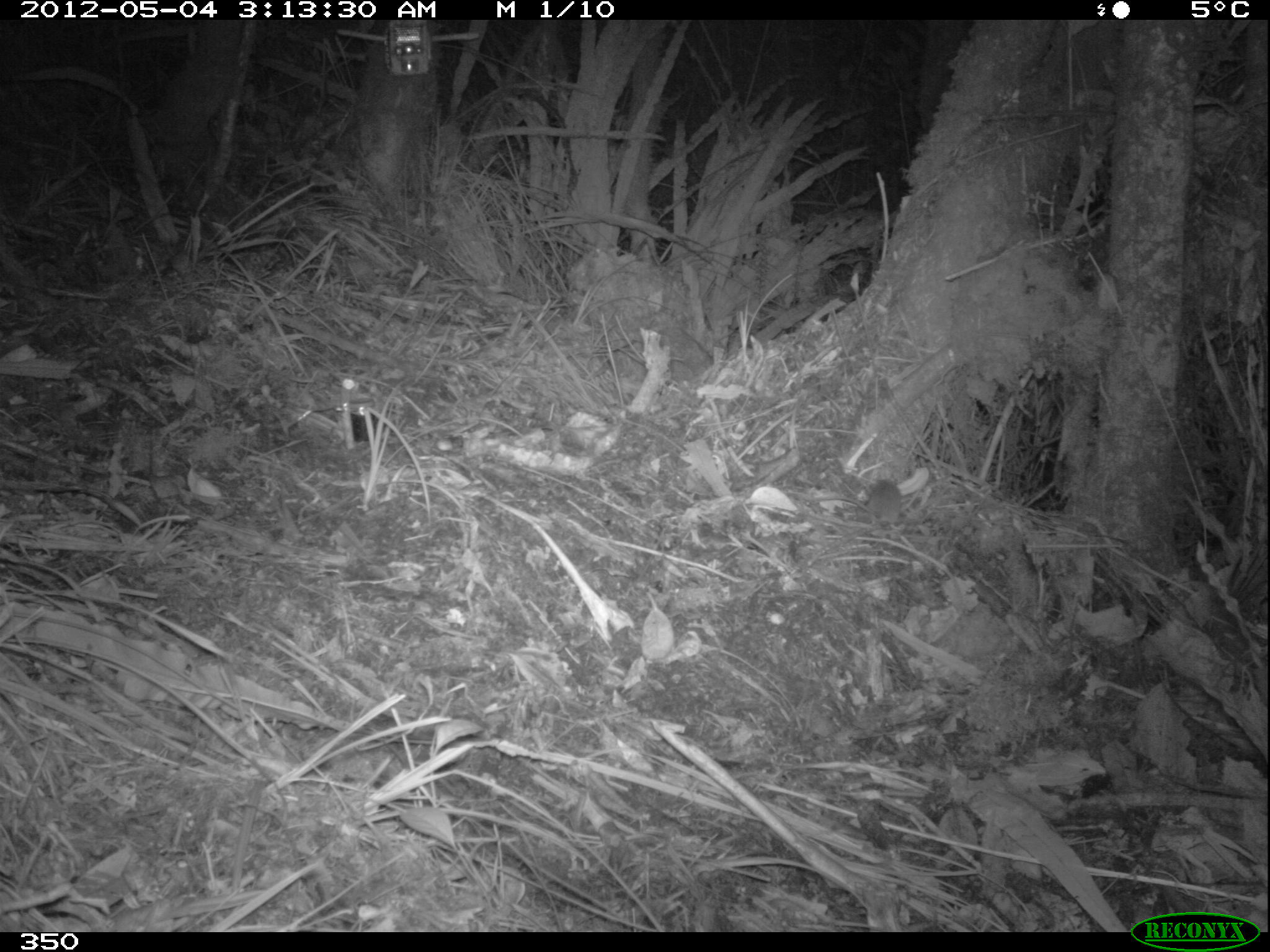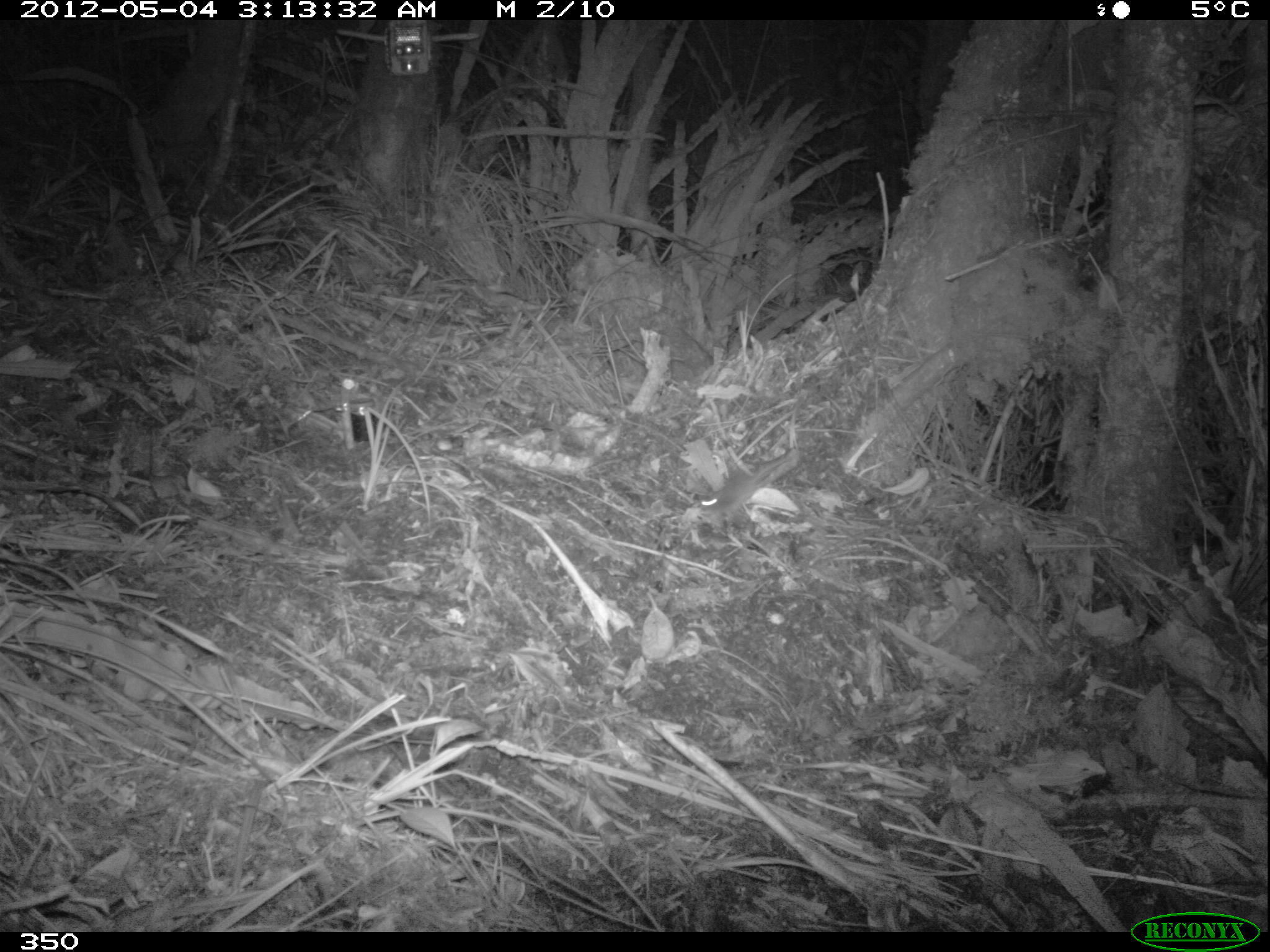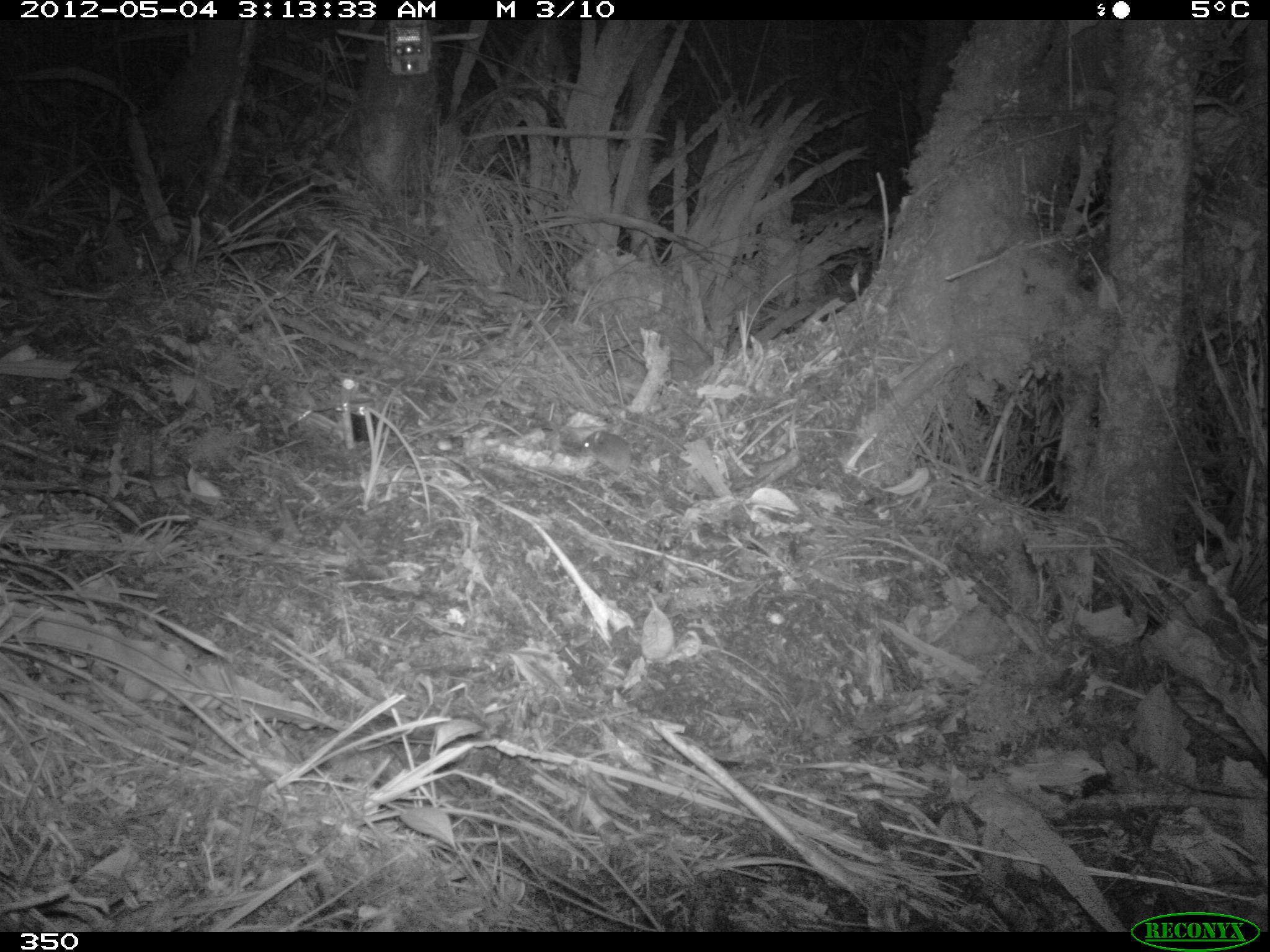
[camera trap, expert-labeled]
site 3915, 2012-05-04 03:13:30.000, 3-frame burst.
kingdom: Animalia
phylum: Chordata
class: Mammalia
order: Rodentia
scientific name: Rodentia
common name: rodents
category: unknown rodent